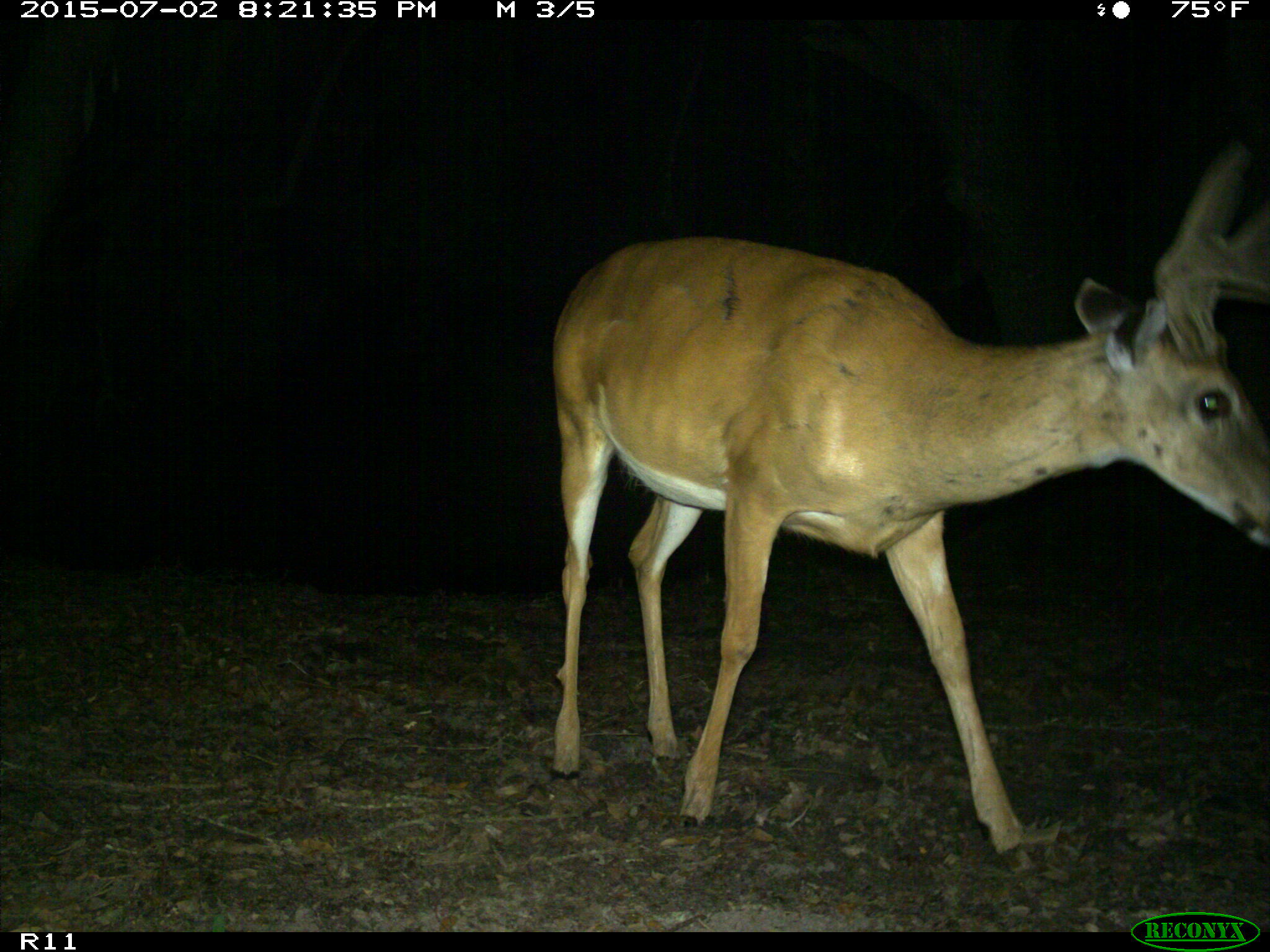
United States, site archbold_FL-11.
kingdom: Animalia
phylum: Chordata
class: Mammalia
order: Artiodactyla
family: Cervidae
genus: Odocoileus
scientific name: Odocoileus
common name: deer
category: unidentified deer